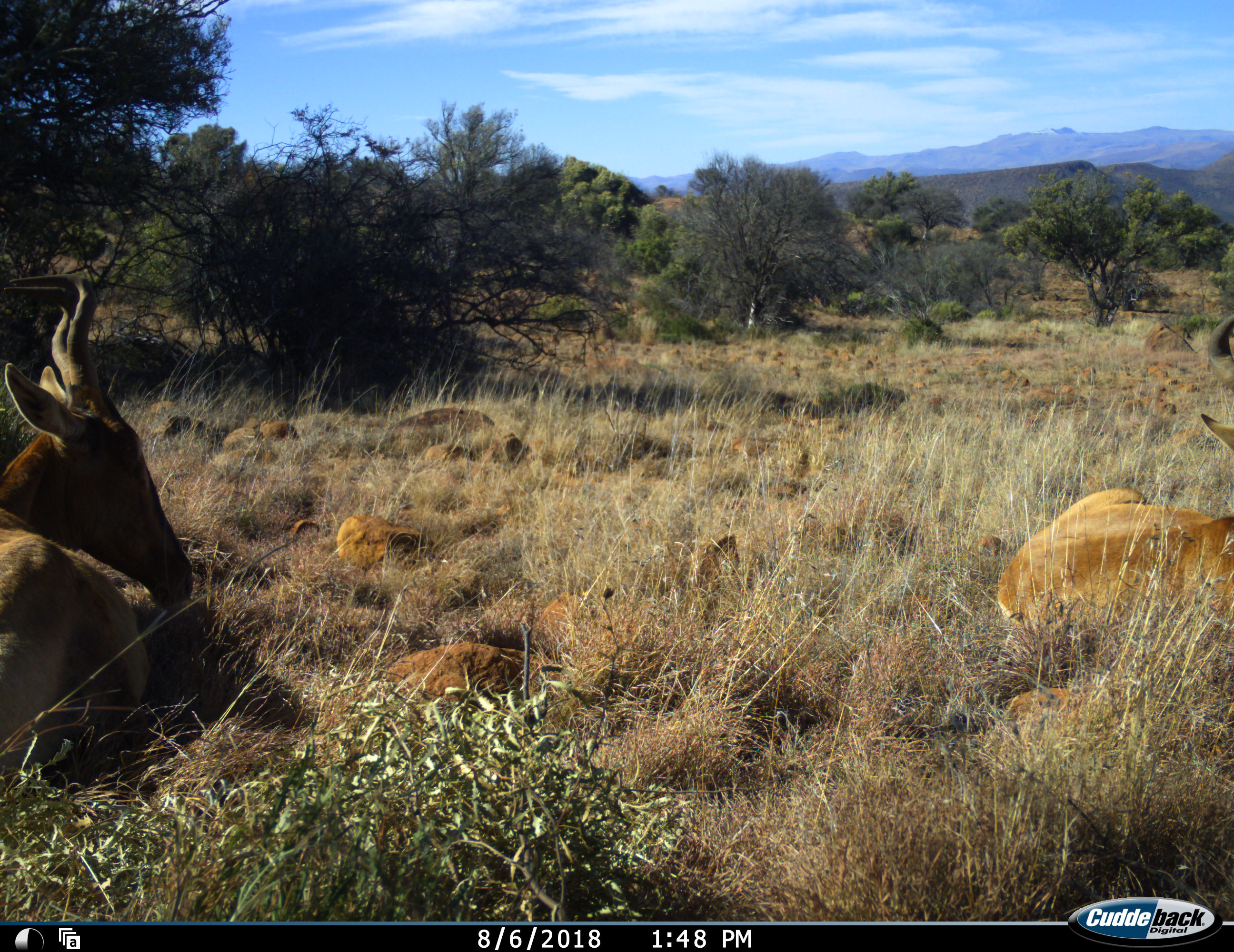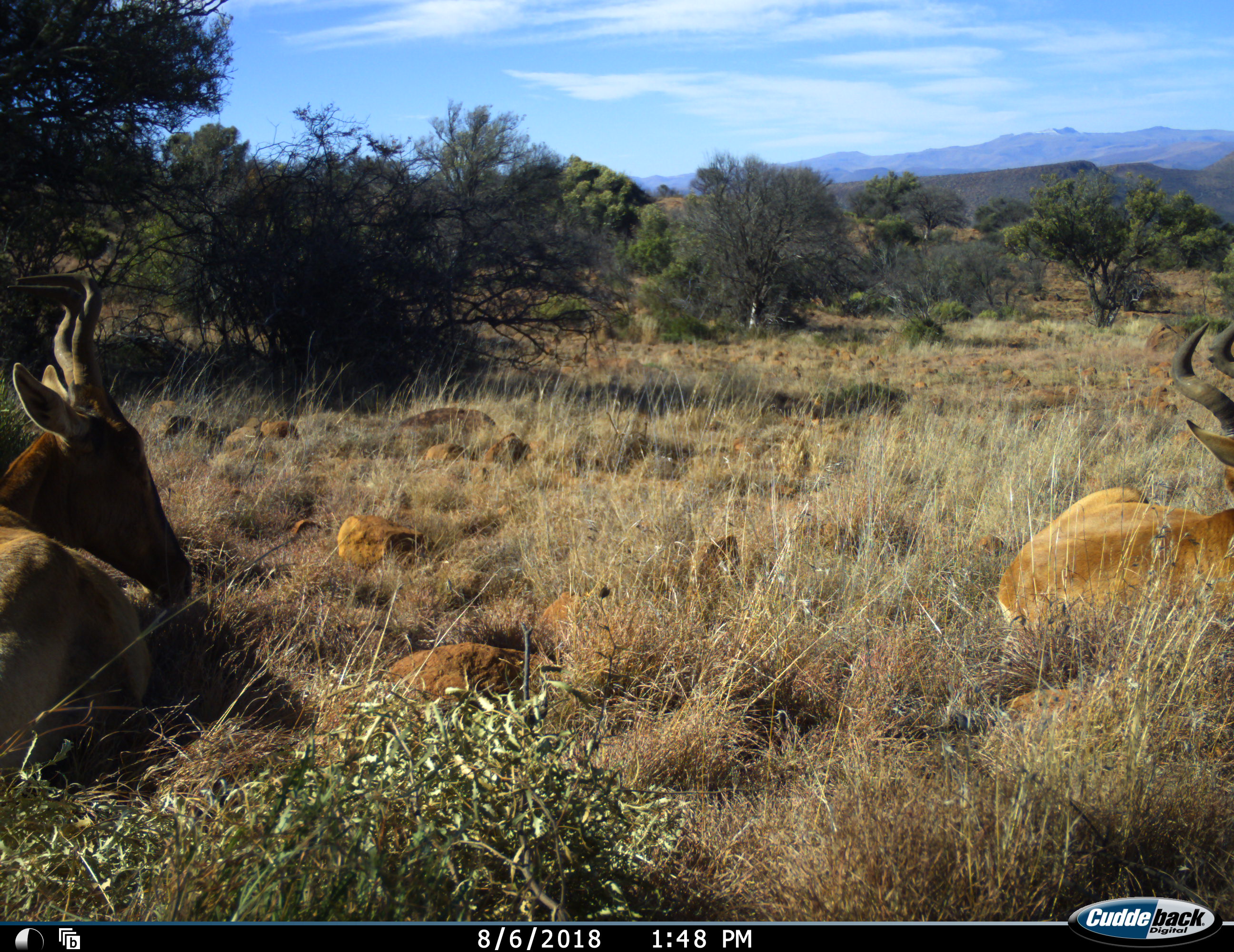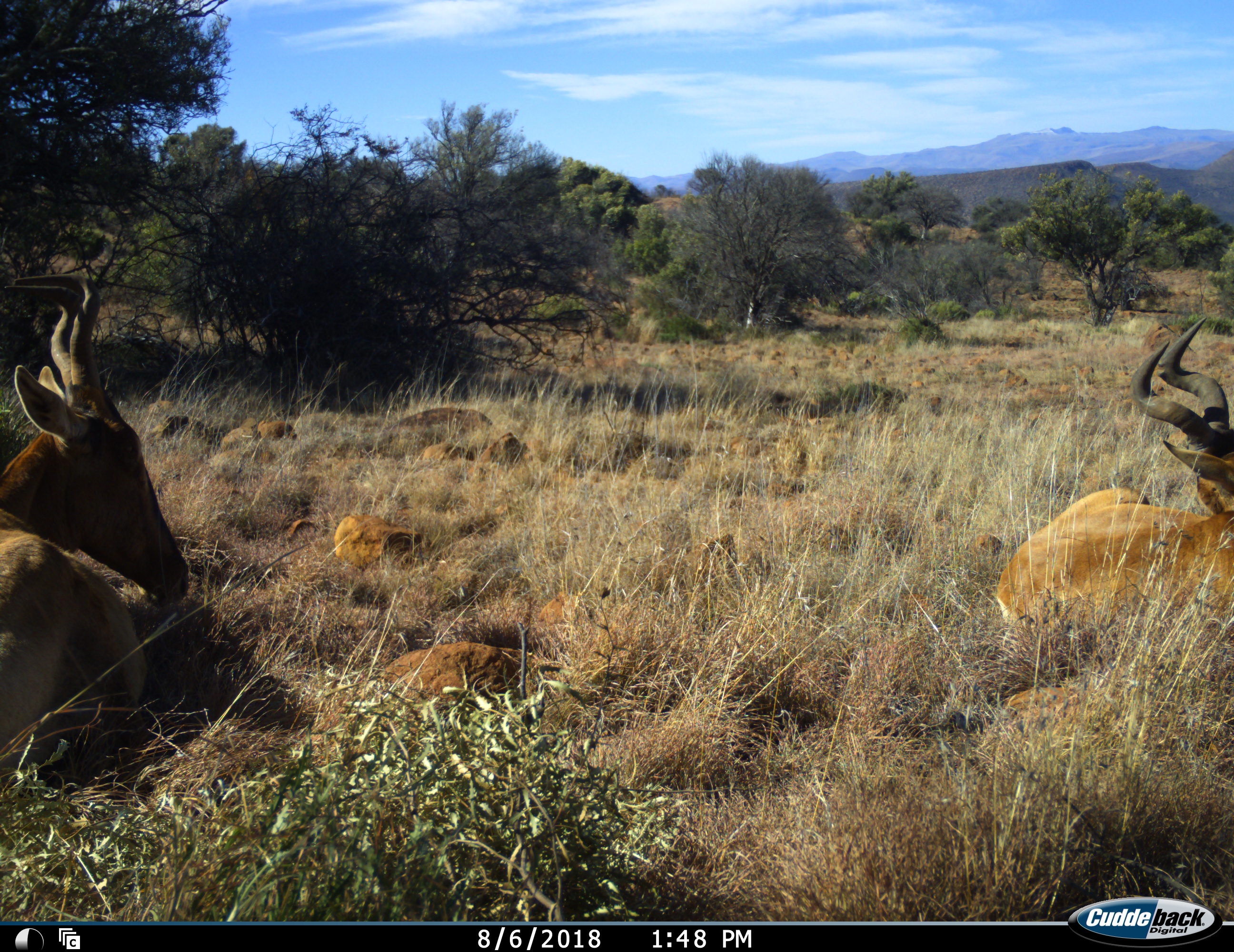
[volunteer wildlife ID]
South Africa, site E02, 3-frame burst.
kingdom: Animalia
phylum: Chordata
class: Mammalia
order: Artiodactyla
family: Bovidae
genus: Alcelaphus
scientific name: Alcelaphus buselaphus caama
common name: red hartebeest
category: hartebeestred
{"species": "hartebeestred (red hartebeest) (Alcelaphus buselaphus caama)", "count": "2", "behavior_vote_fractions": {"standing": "0%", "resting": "100%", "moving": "10%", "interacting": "0%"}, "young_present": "0%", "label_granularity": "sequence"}